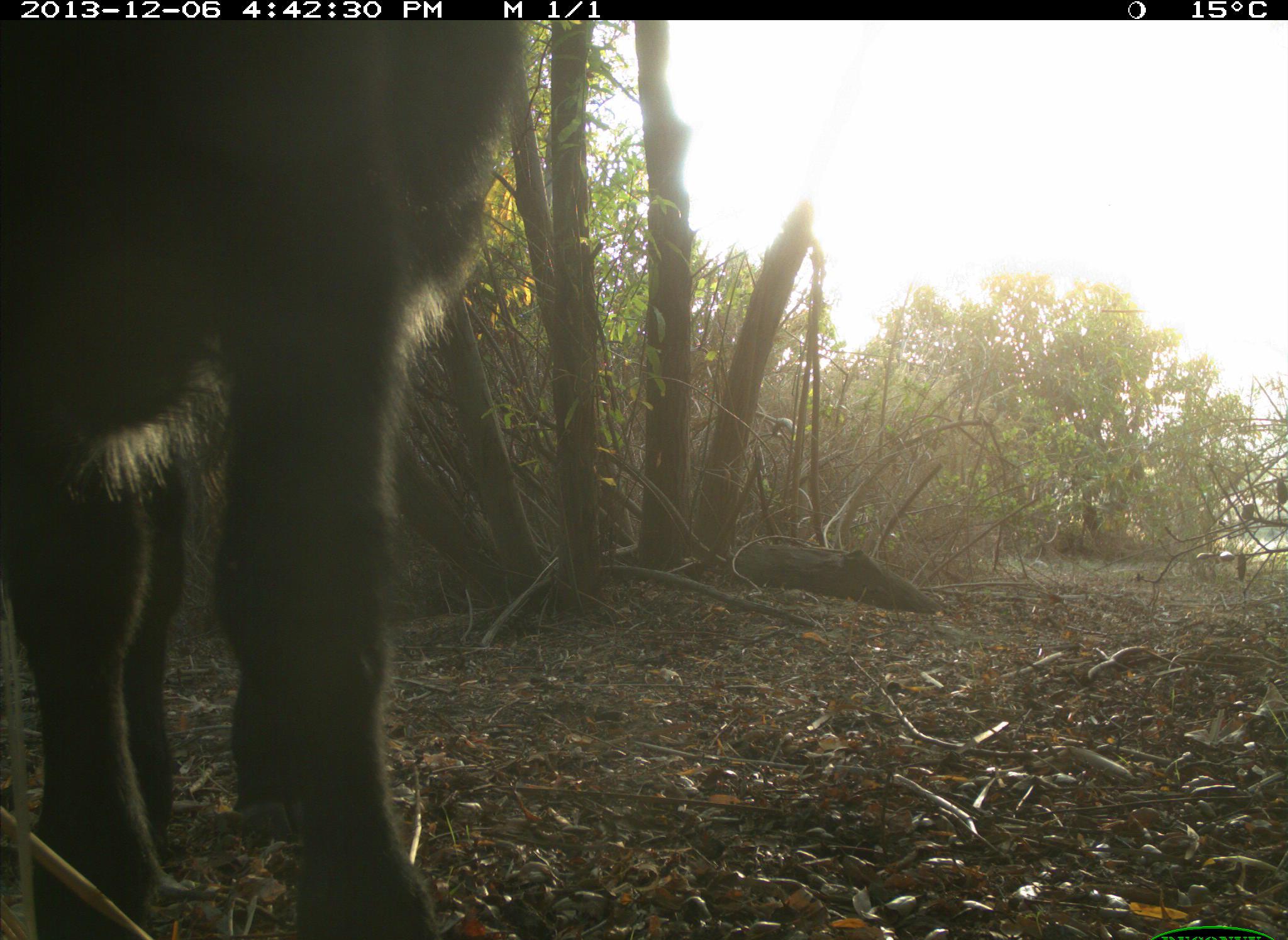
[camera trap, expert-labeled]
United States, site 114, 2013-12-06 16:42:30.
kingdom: Animalia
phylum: Chordata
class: Mammalia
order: Artiodactyla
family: Bovidae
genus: Bos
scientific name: Bos taurus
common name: cow